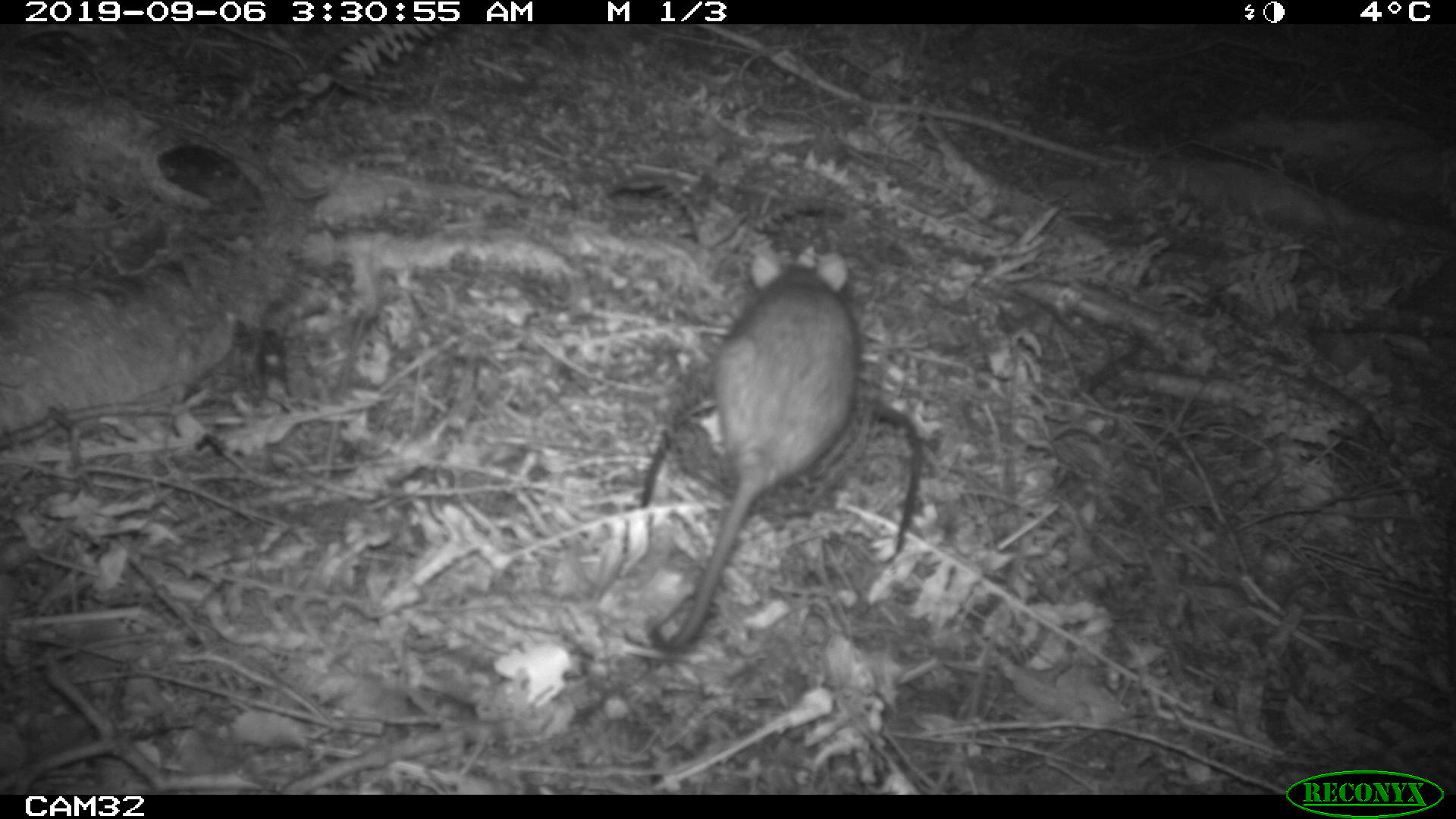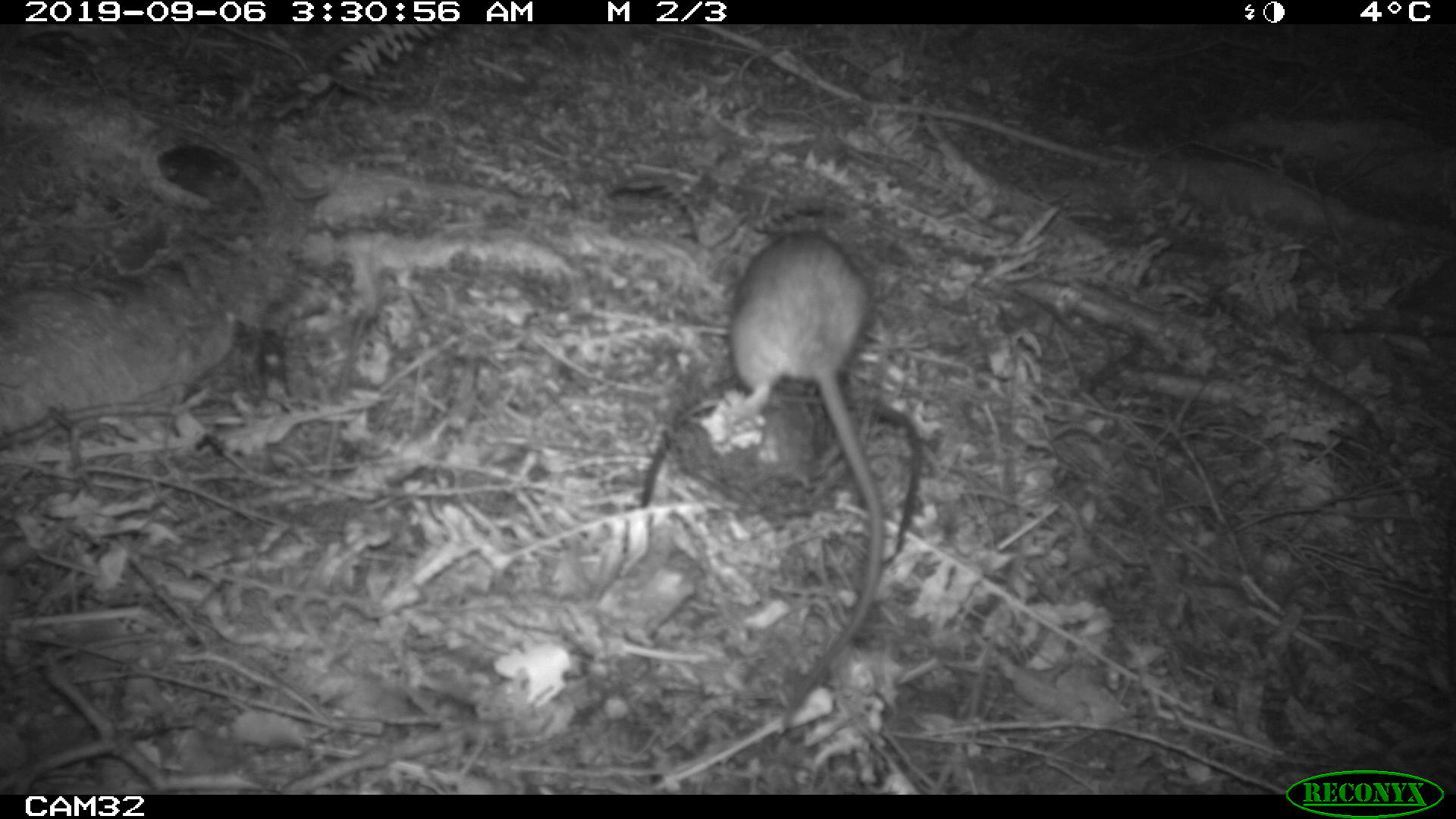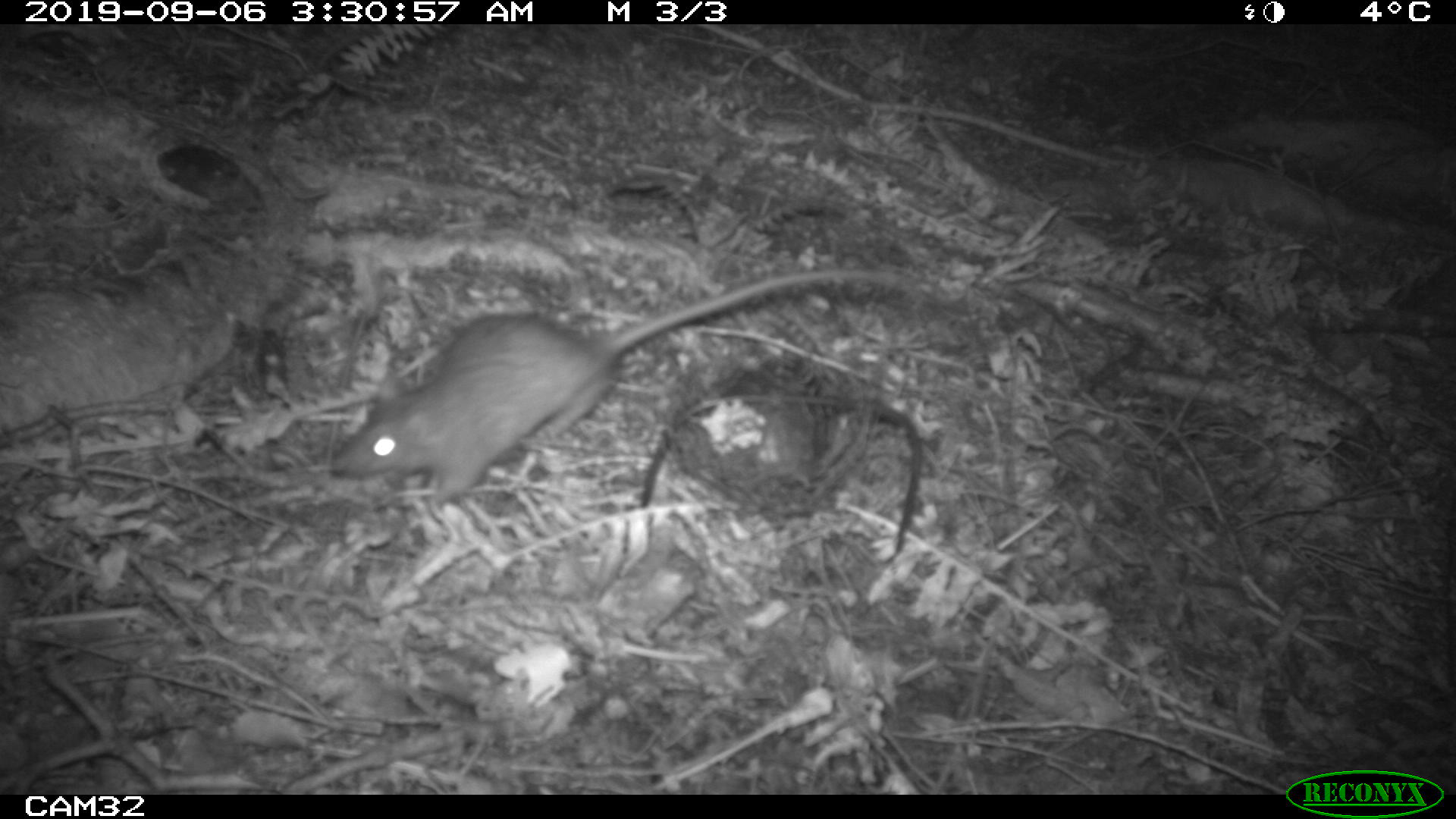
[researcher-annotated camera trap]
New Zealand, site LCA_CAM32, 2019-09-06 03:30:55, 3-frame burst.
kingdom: Animalia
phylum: Chordata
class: Mammalia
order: Rodentia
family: Muridae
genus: Rattus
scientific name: Rattus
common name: rat